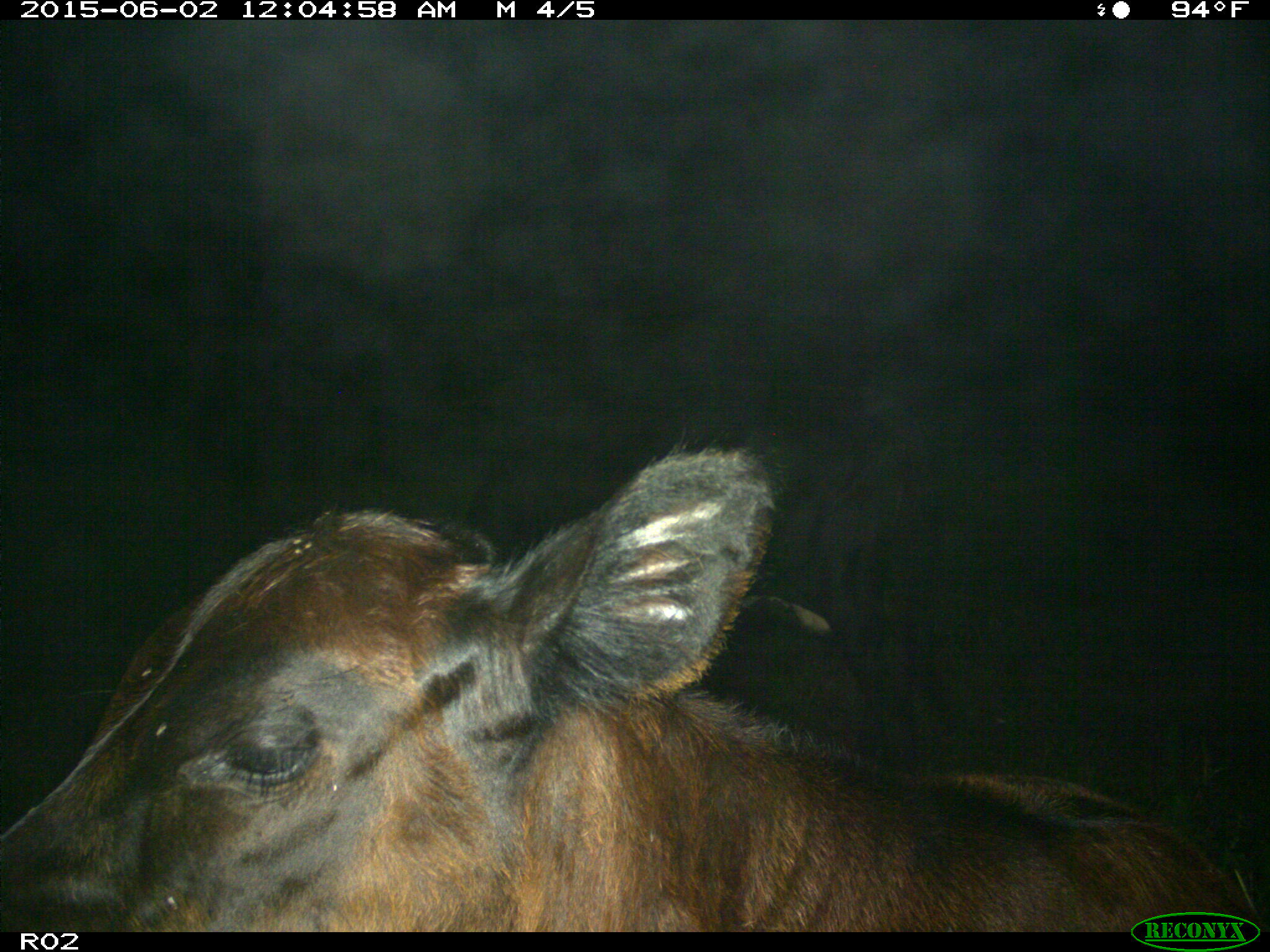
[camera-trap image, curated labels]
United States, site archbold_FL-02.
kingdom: Animalia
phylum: Chordata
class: Mammalia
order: Artiodactyla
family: Bovidae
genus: Bos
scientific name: Bos taurus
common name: domestic cow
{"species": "Bos taurus (domestic cow)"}